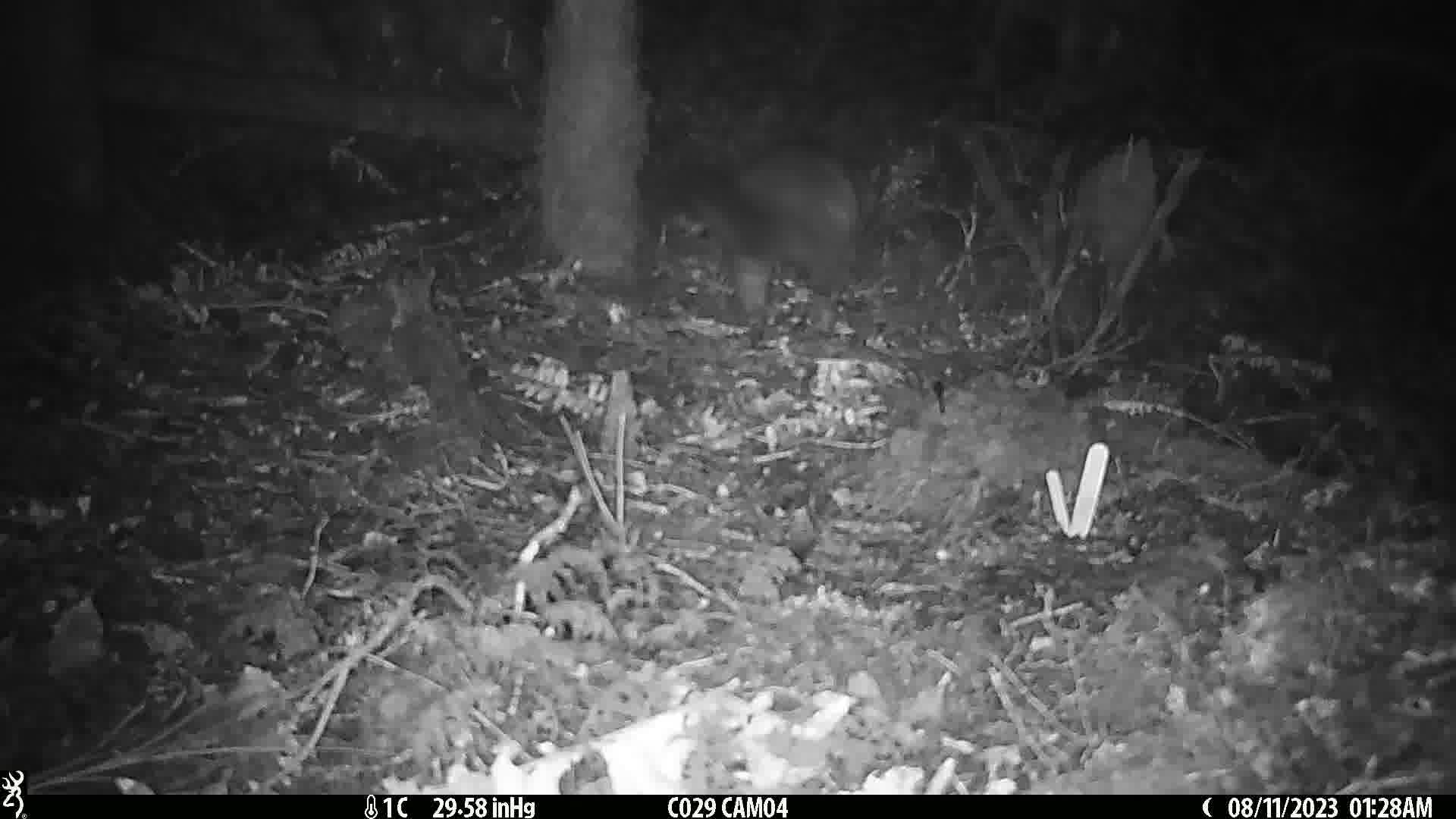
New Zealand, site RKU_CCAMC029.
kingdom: Animalia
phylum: Chordata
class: Mammalia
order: Diprotodontia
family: Phalangeridae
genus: Trichosurus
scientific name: Trichosurus vulpecula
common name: common brushtail possum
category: possum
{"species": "possum (common brushtail possum) (Trichosurus vulpecula)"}